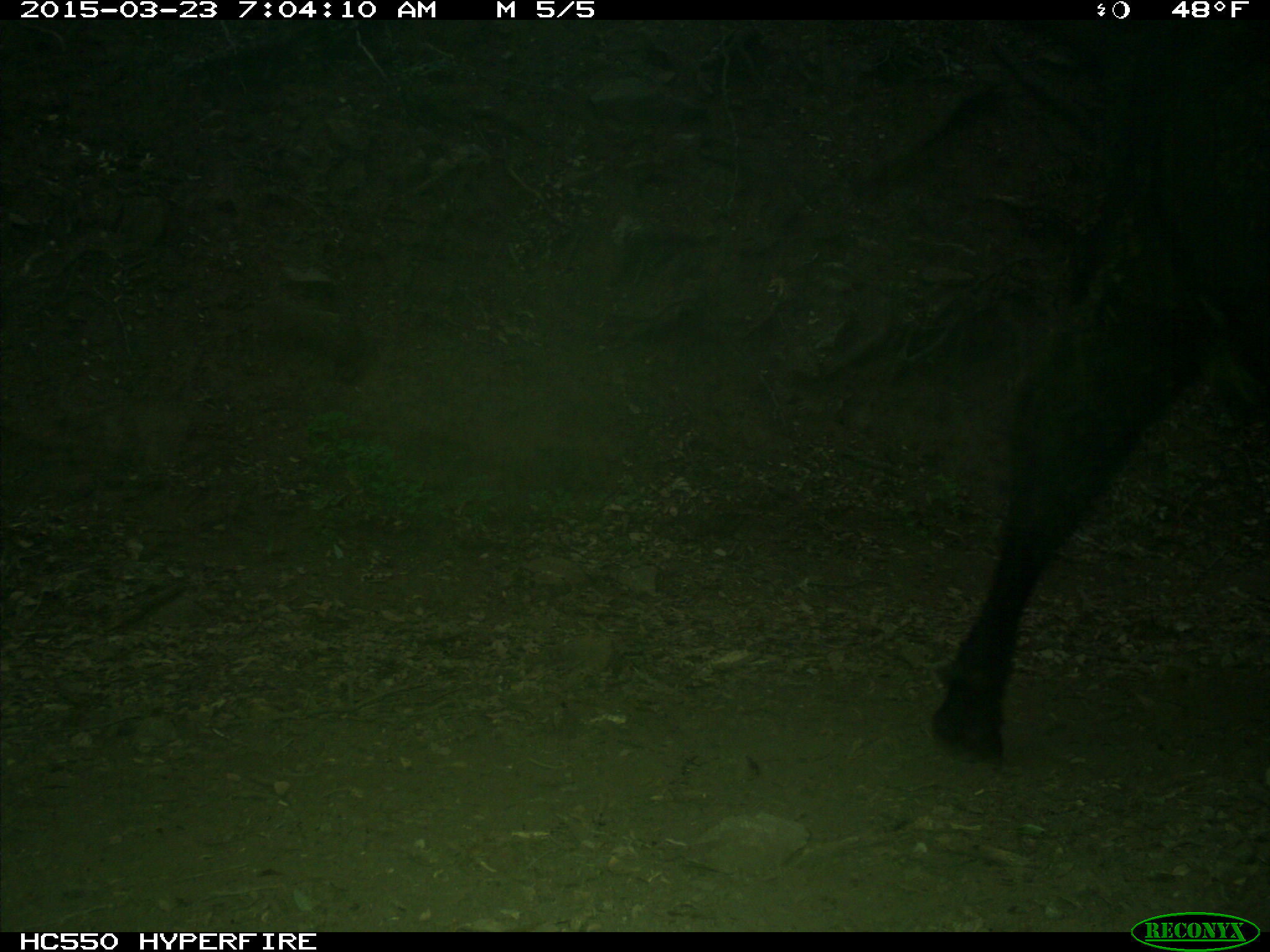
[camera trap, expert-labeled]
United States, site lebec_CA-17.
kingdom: Animalia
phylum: Chordata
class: Mammalia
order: Artiodactyla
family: Bovidae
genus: Bos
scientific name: Bos taurus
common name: domestic cow